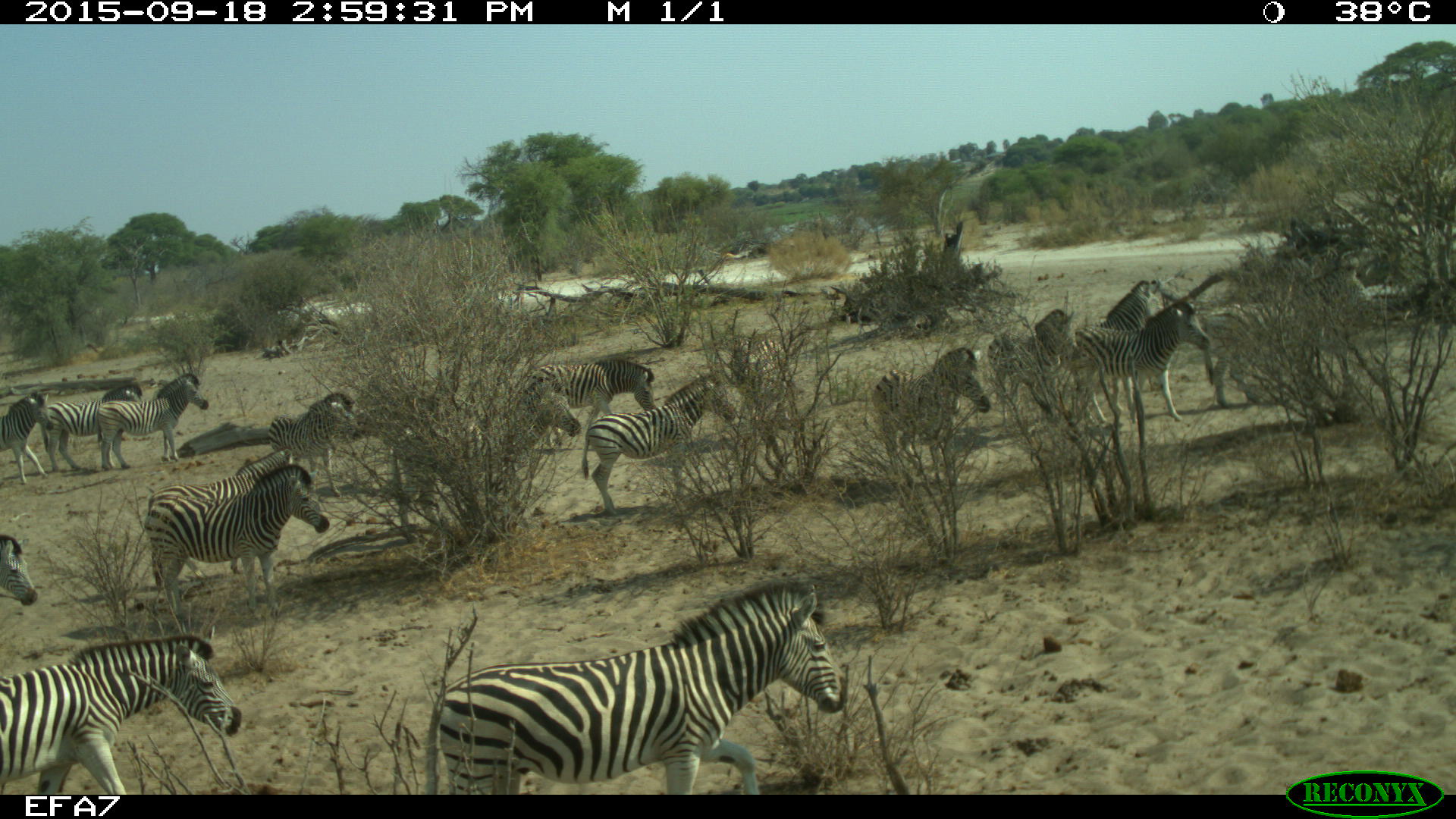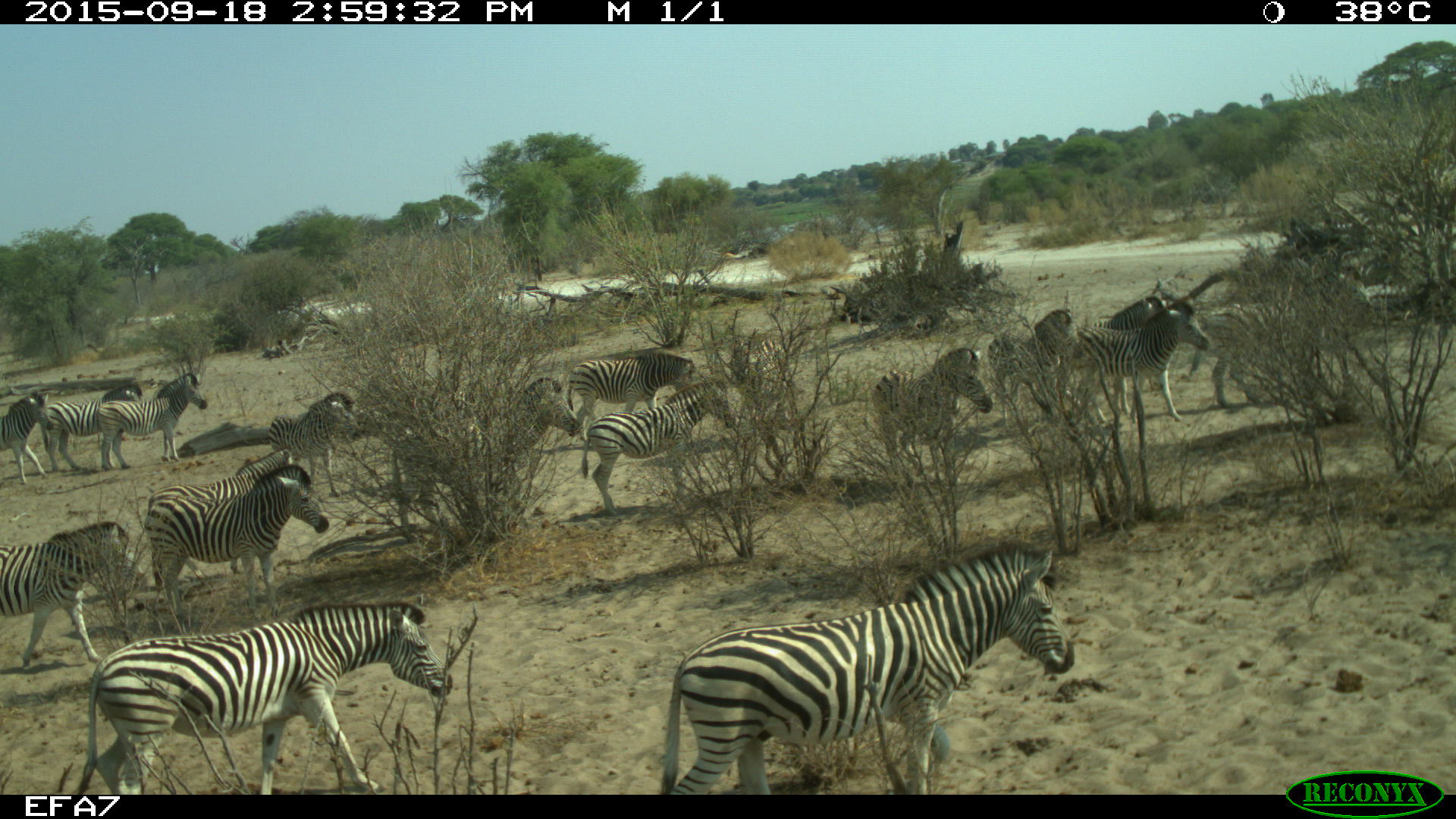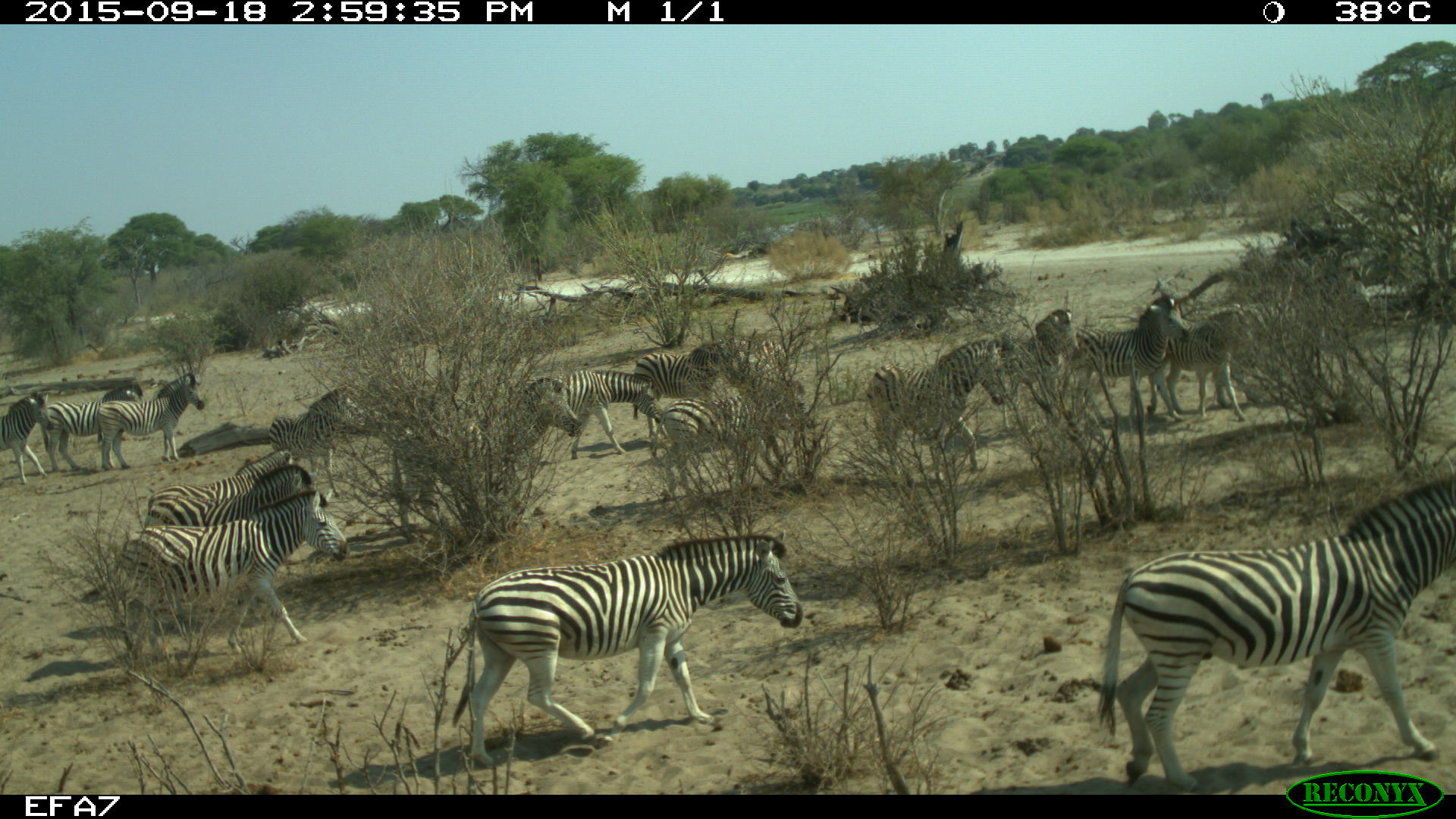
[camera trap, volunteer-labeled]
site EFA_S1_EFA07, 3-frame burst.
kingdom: Animalia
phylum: Chordata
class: Mammalia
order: Perissodactyla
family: Equidae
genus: Equus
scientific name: Equus quagga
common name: plains zebra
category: zebraplains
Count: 11-50.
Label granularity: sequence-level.